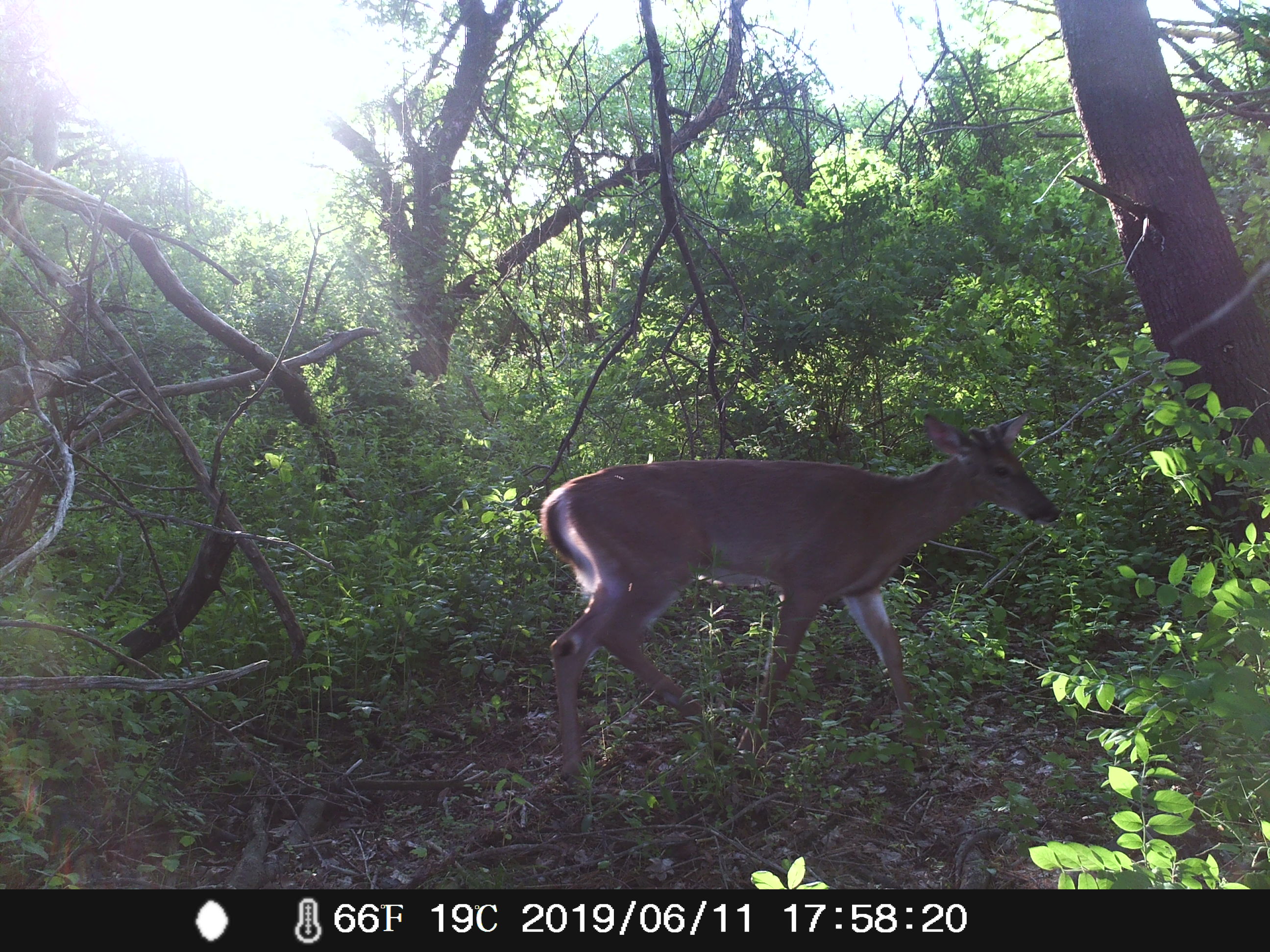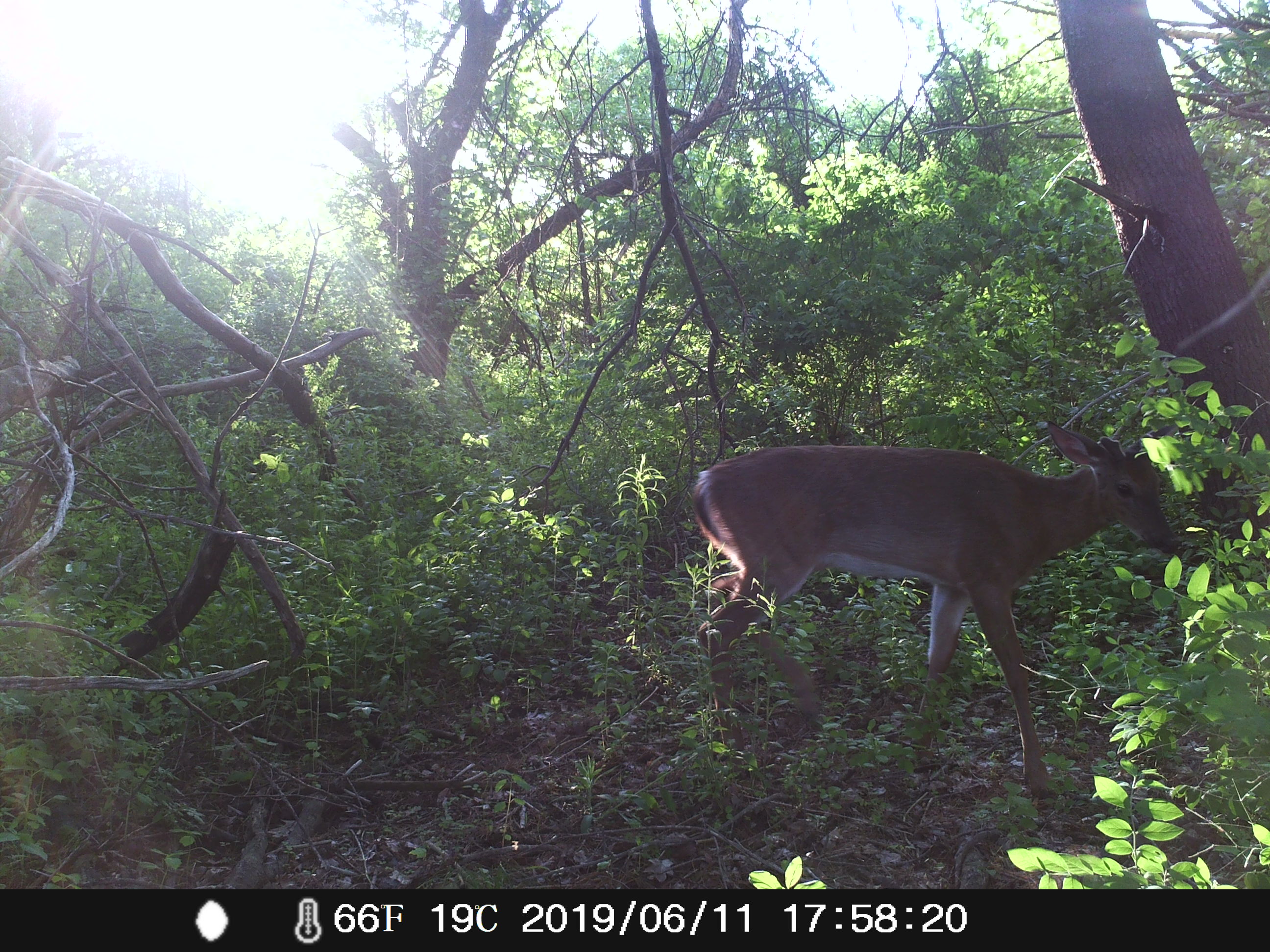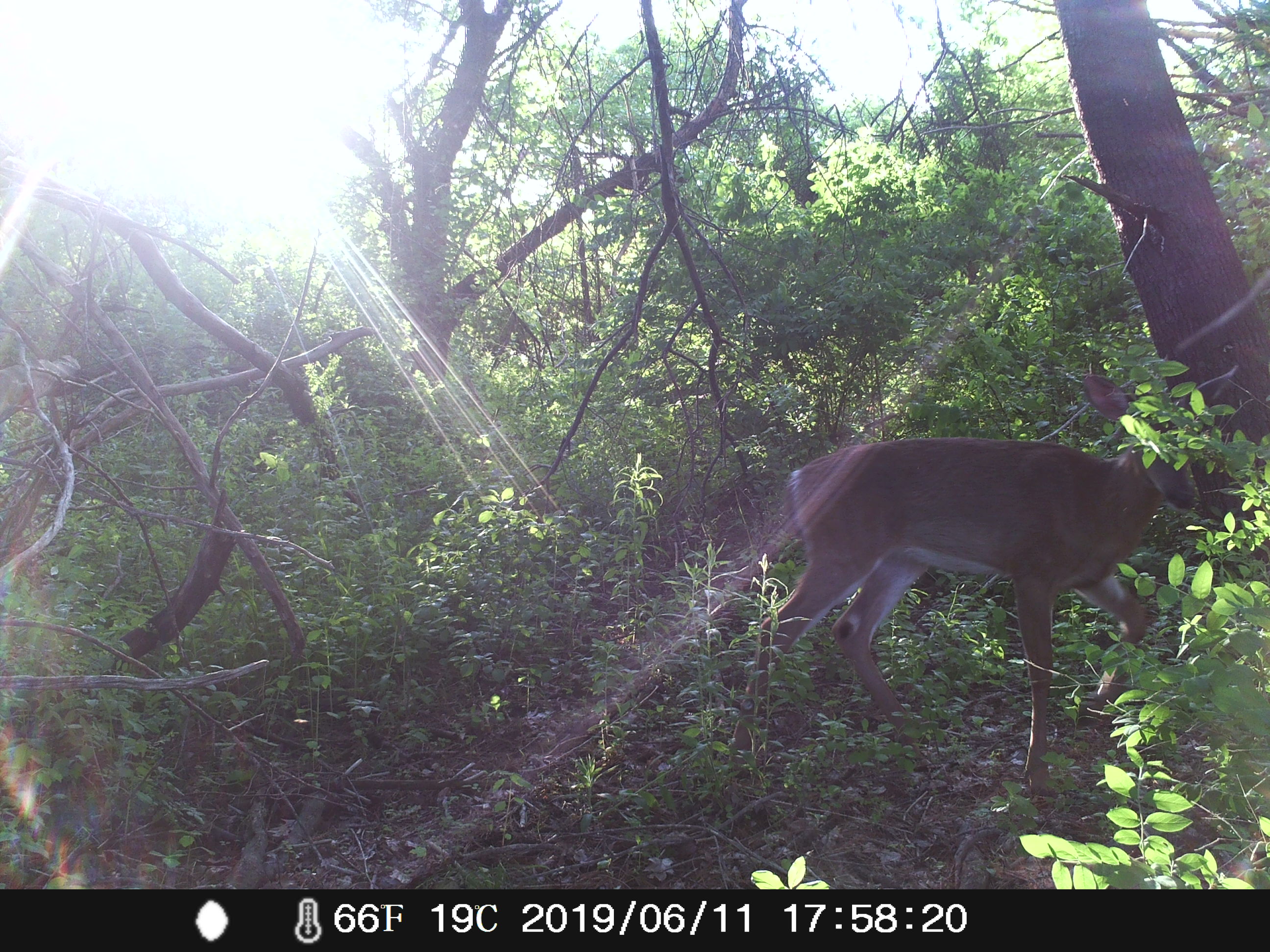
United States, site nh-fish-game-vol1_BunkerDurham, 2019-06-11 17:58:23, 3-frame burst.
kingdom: Animalia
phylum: Chordata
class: Mammalia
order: Artiodactyla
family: Cervidae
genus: Odocoileus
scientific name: Odocoileus virginianus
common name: white-tailed deer